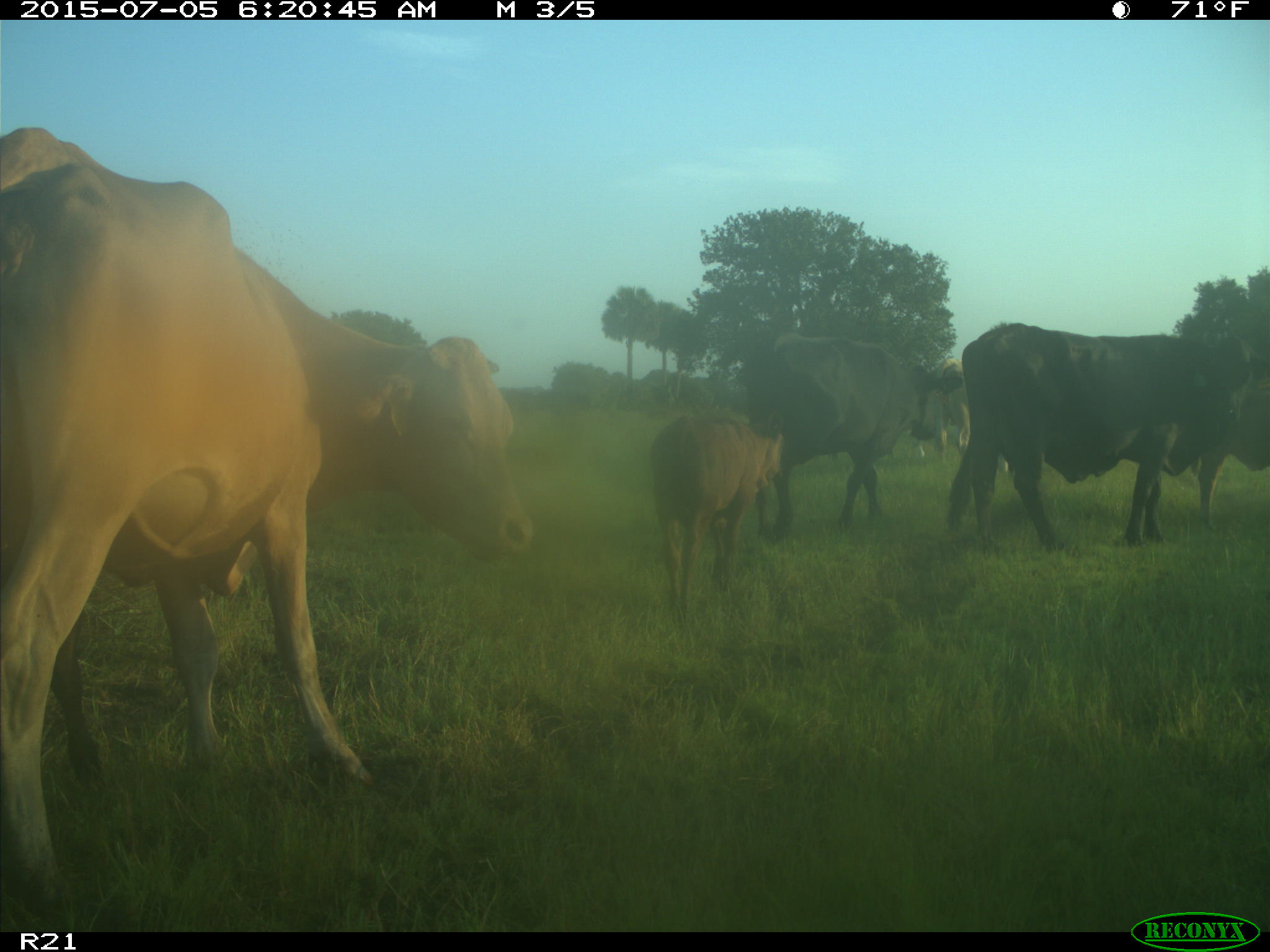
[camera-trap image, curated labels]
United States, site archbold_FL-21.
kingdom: Animalia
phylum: Chordata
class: Mammalia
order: Artiodactyla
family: Bovidae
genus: Bos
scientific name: Bos taurus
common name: domestic cow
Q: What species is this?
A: Bos taurus (domestic cow).